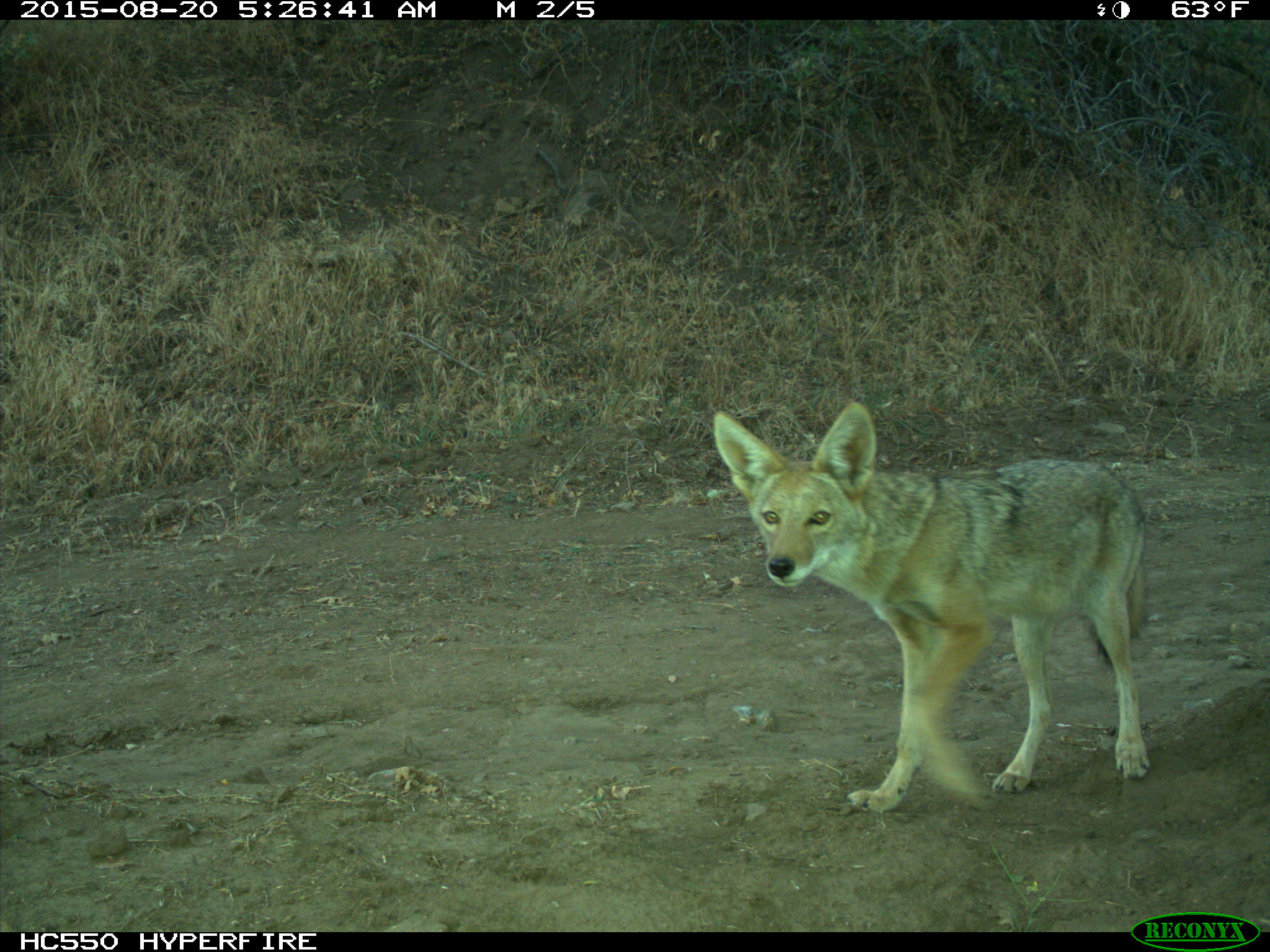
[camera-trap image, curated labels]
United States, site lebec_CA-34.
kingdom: Animalia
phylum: Chordata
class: Mammalia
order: Carnivora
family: Canidae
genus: Canis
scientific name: Canis latrans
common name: coyote